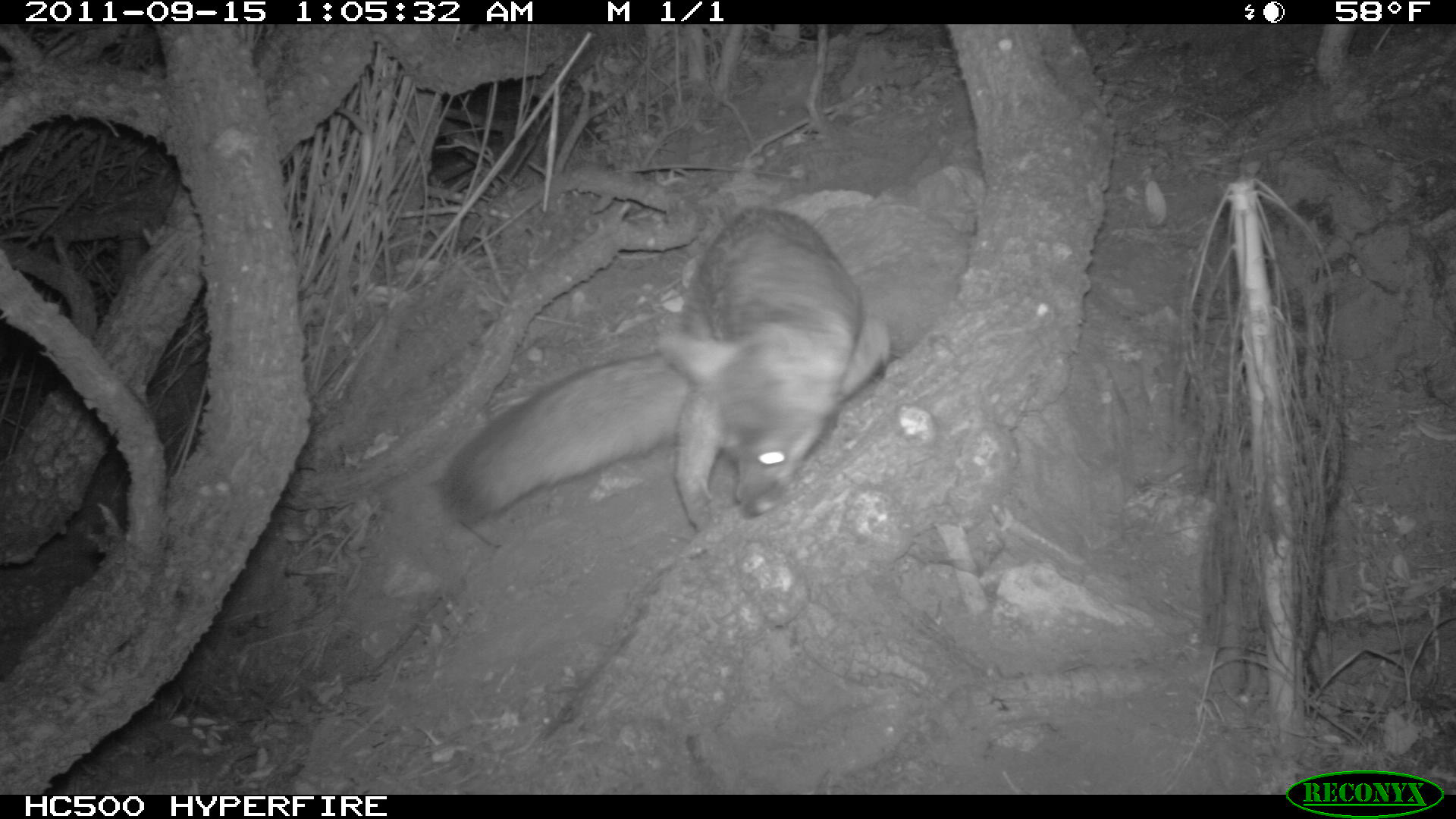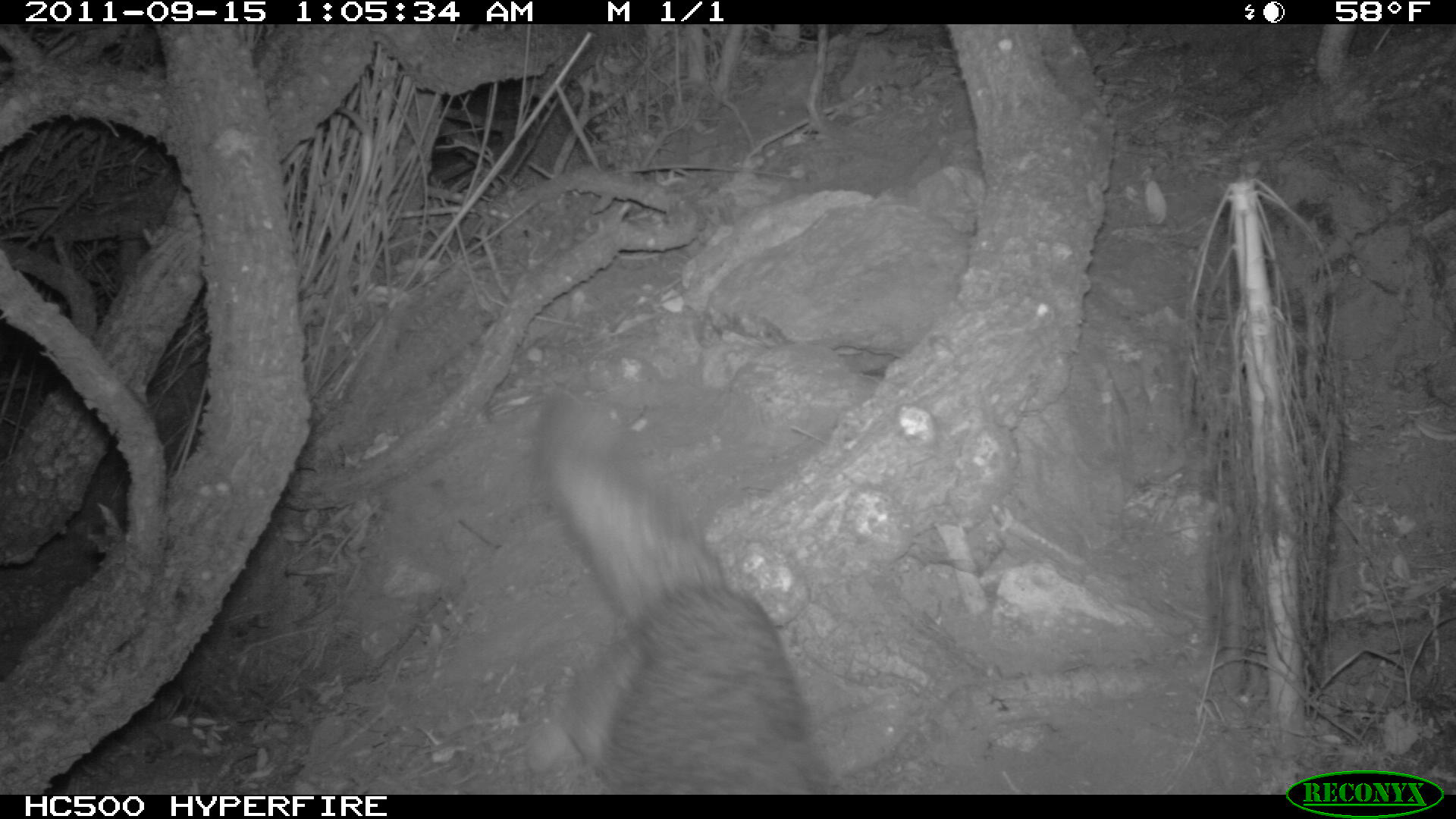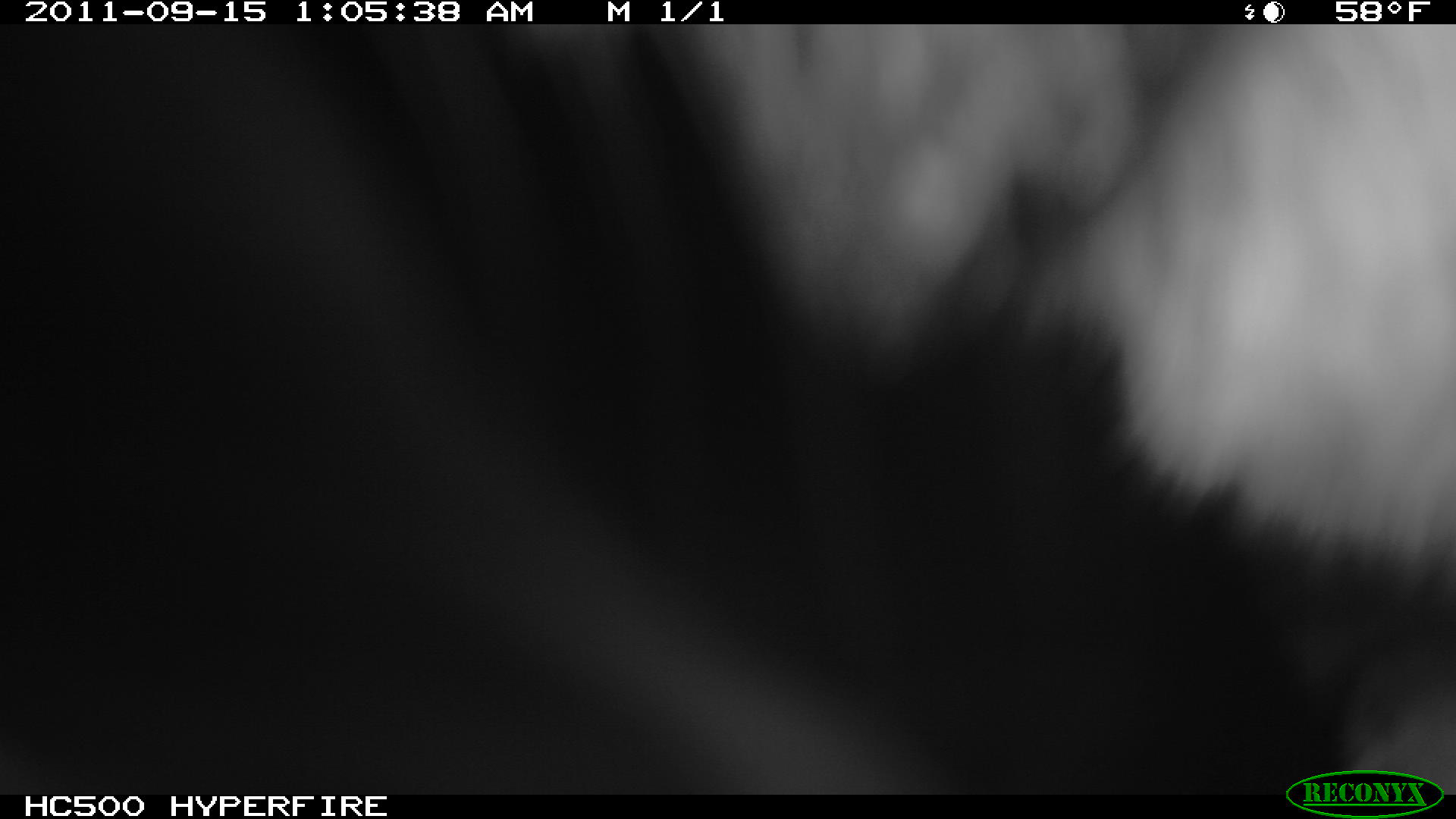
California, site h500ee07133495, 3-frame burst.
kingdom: Animalia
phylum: Chordata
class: Mammalia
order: Carnivora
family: Canidae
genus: Urocyon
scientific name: Urocyon littoralis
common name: island fox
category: fox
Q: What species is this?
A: Fox (island fox) (Urocyon littoralis).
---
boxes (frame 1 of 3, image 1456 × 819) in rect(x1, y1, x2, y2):
fox: rect(431, 207, 892, 546)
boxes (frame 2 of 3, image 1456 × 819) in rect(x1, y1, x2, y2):
fox: rect(534, 391, 831, 794)